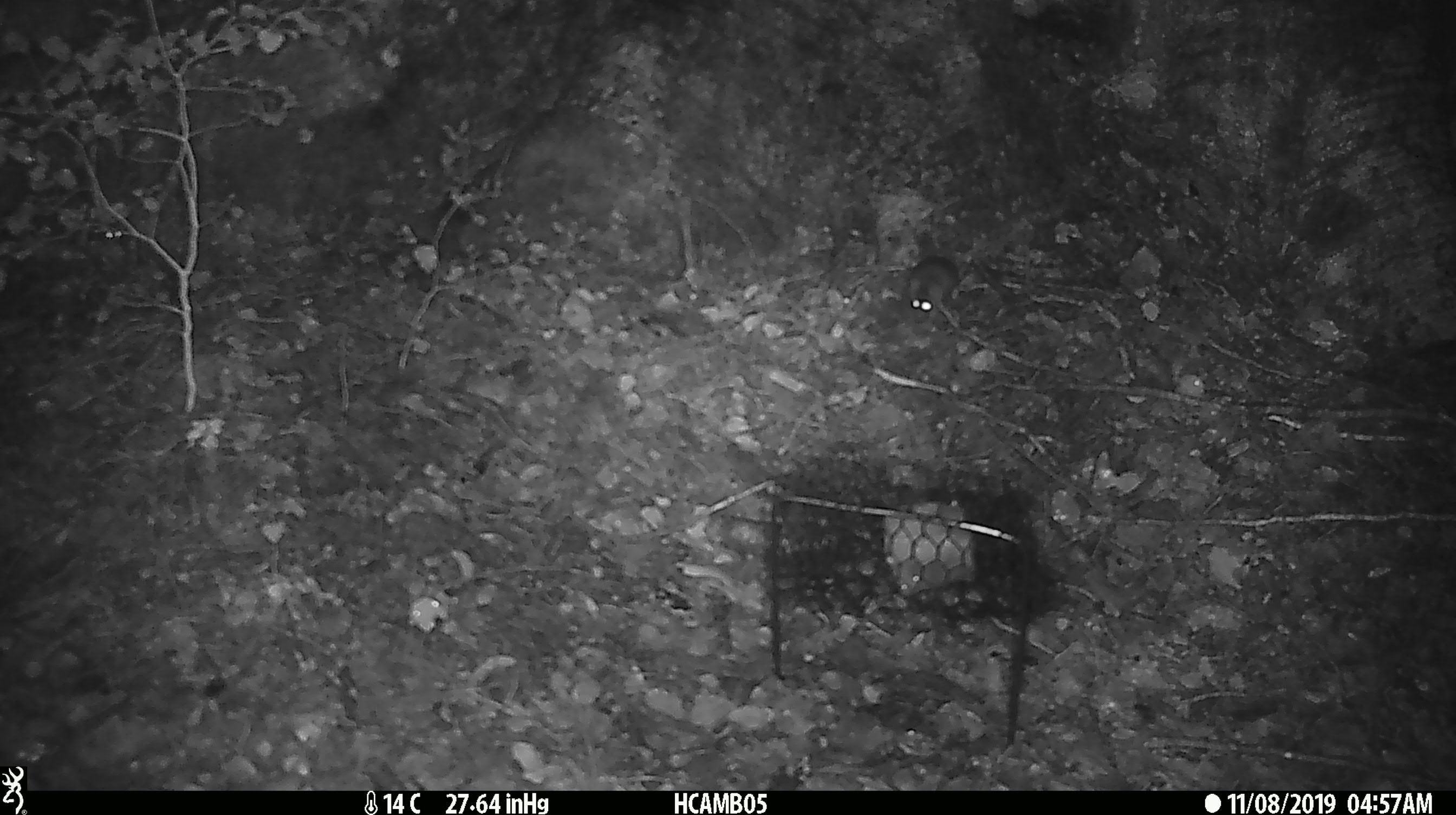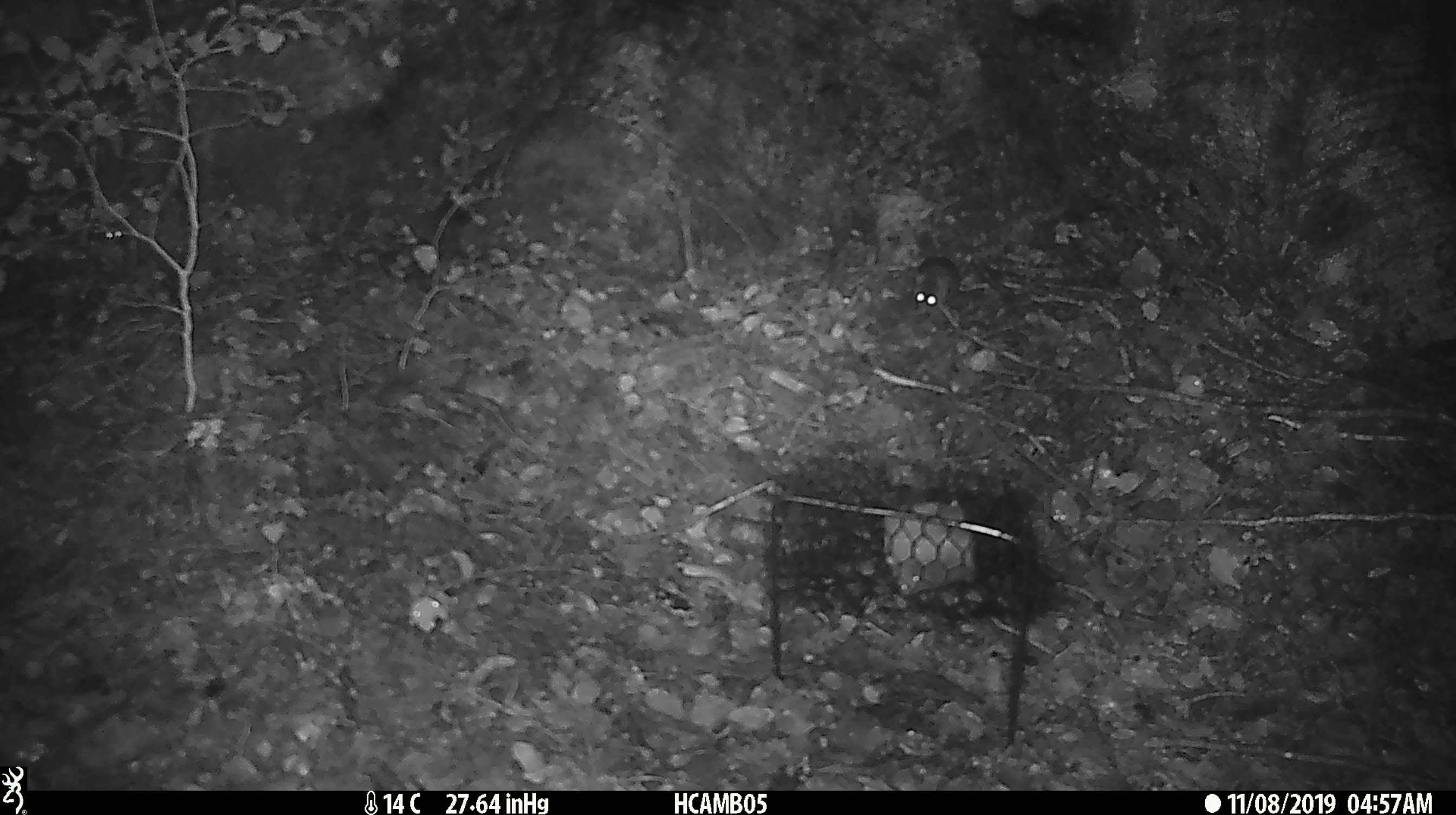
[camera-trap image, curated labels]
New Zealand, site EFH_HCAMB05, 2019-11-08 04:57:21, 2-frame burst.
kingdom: Animalia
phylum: Chordata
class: Mammalia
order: Rodentia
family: Muridae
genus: Mus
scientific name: Mus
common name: mouse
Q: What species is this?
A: Mouse (Mus).